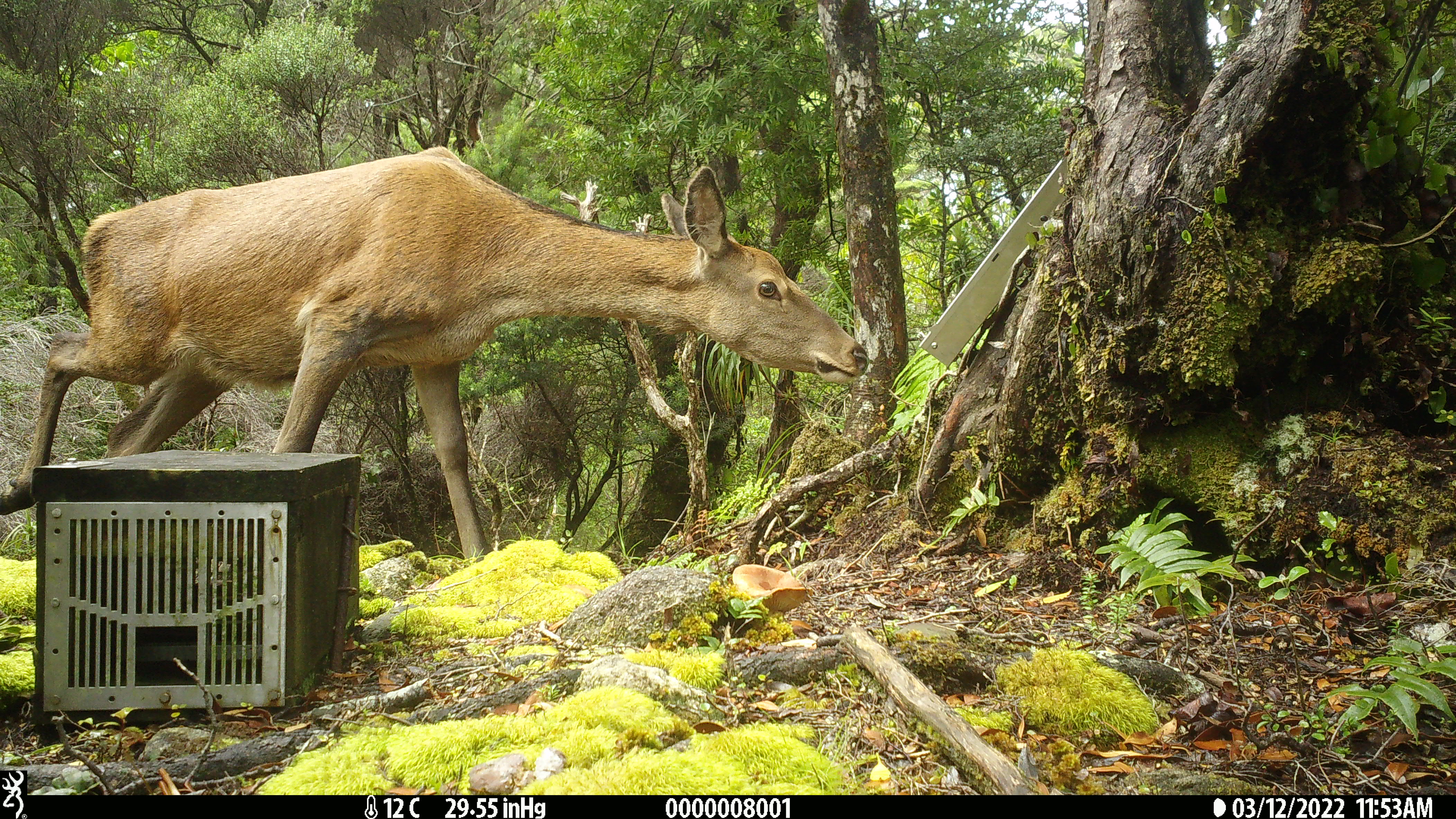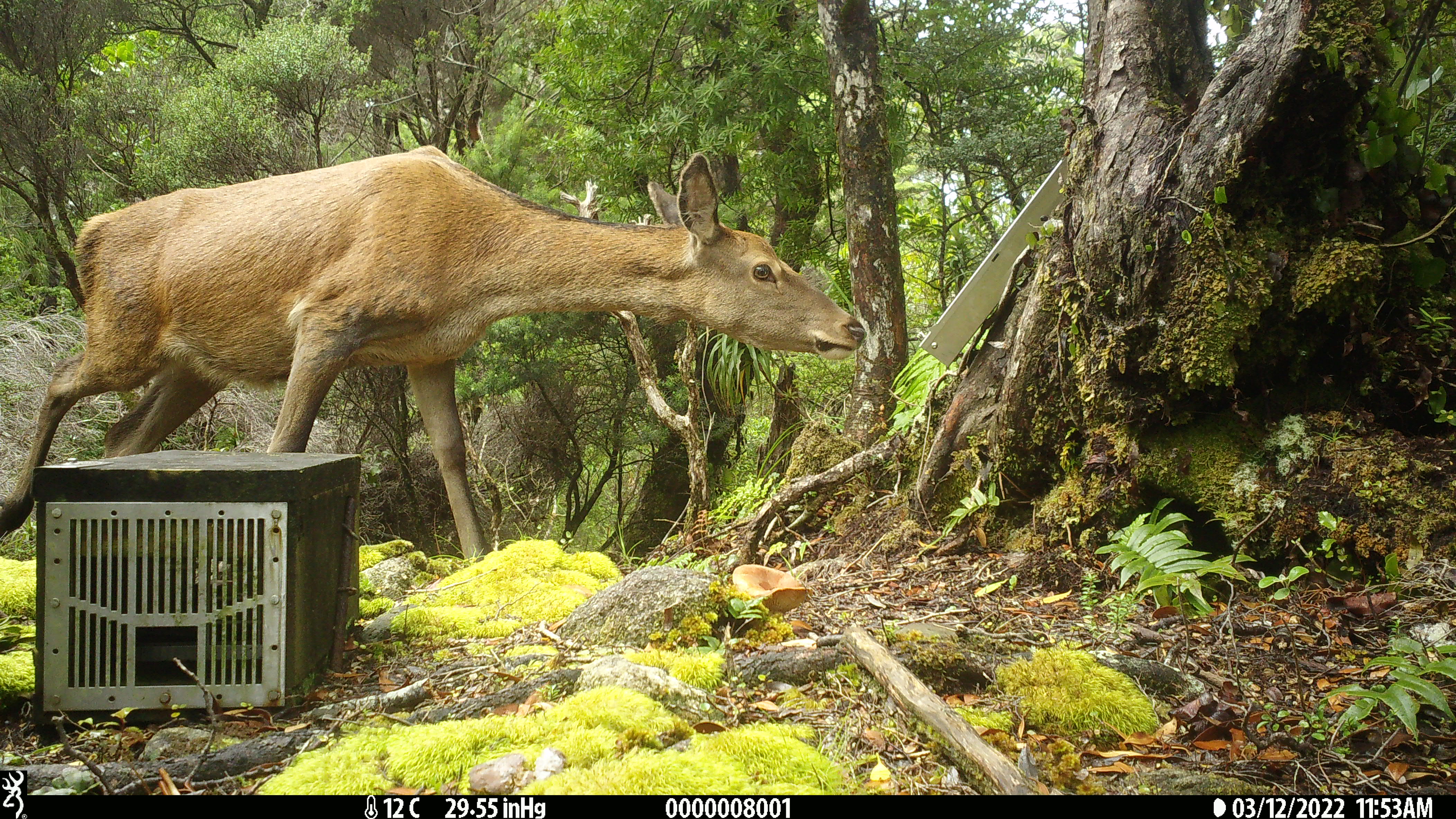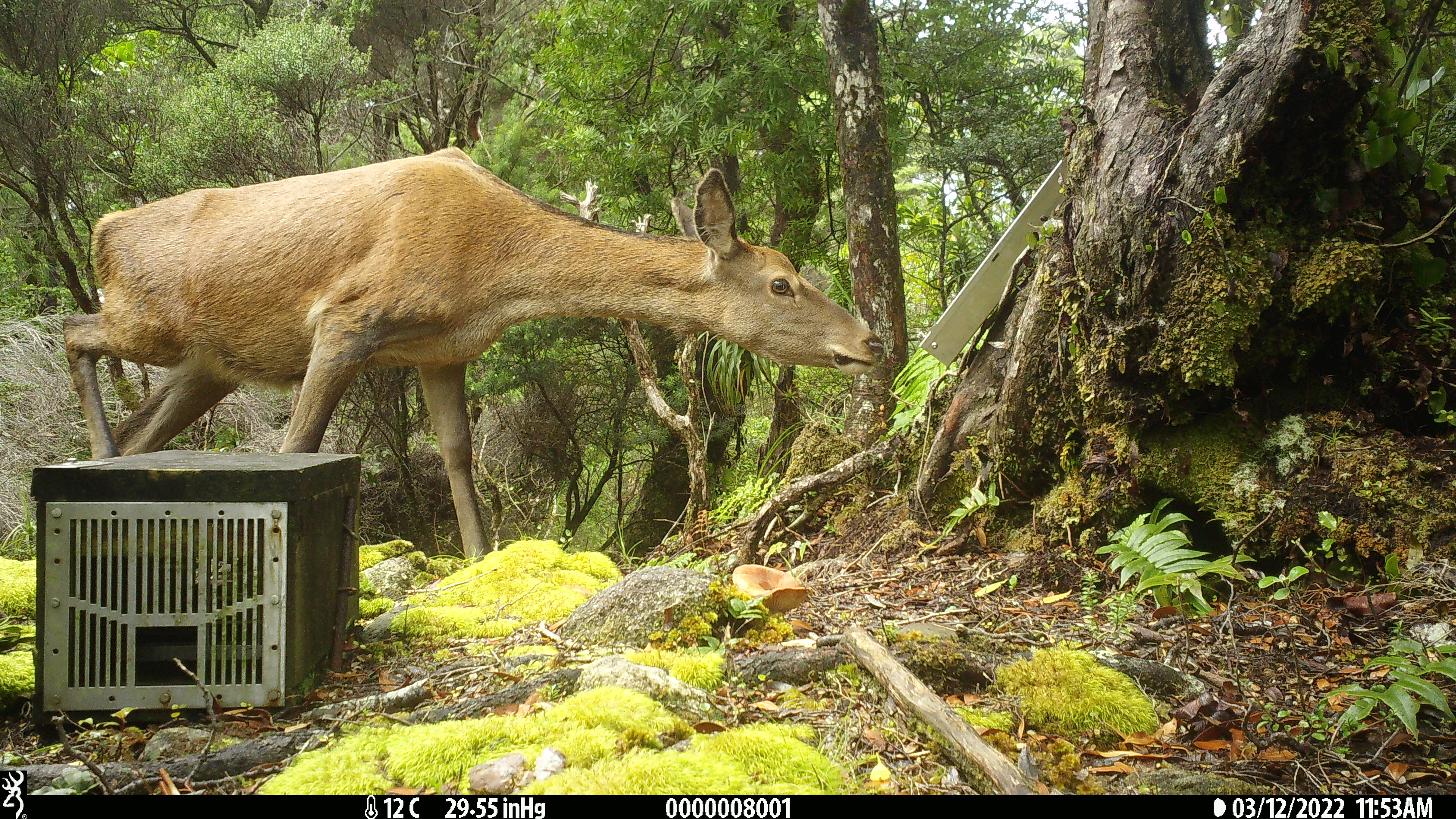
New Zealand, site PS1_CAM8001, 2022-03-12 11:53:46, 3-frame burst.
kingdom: Animalia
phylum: Chordata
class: Mammalia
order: Artiodactyla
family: Cervidae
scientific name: Cervidae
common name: deer